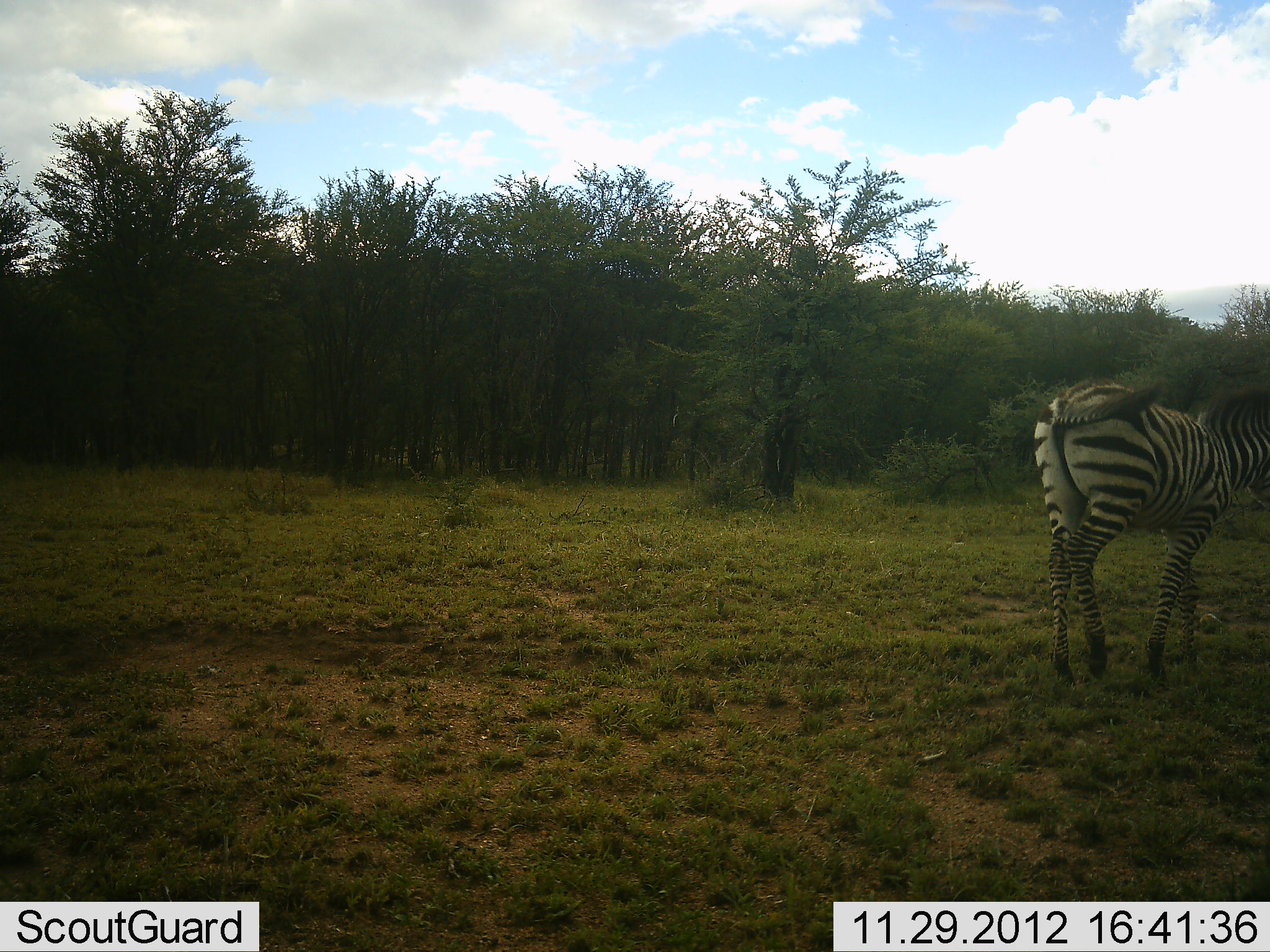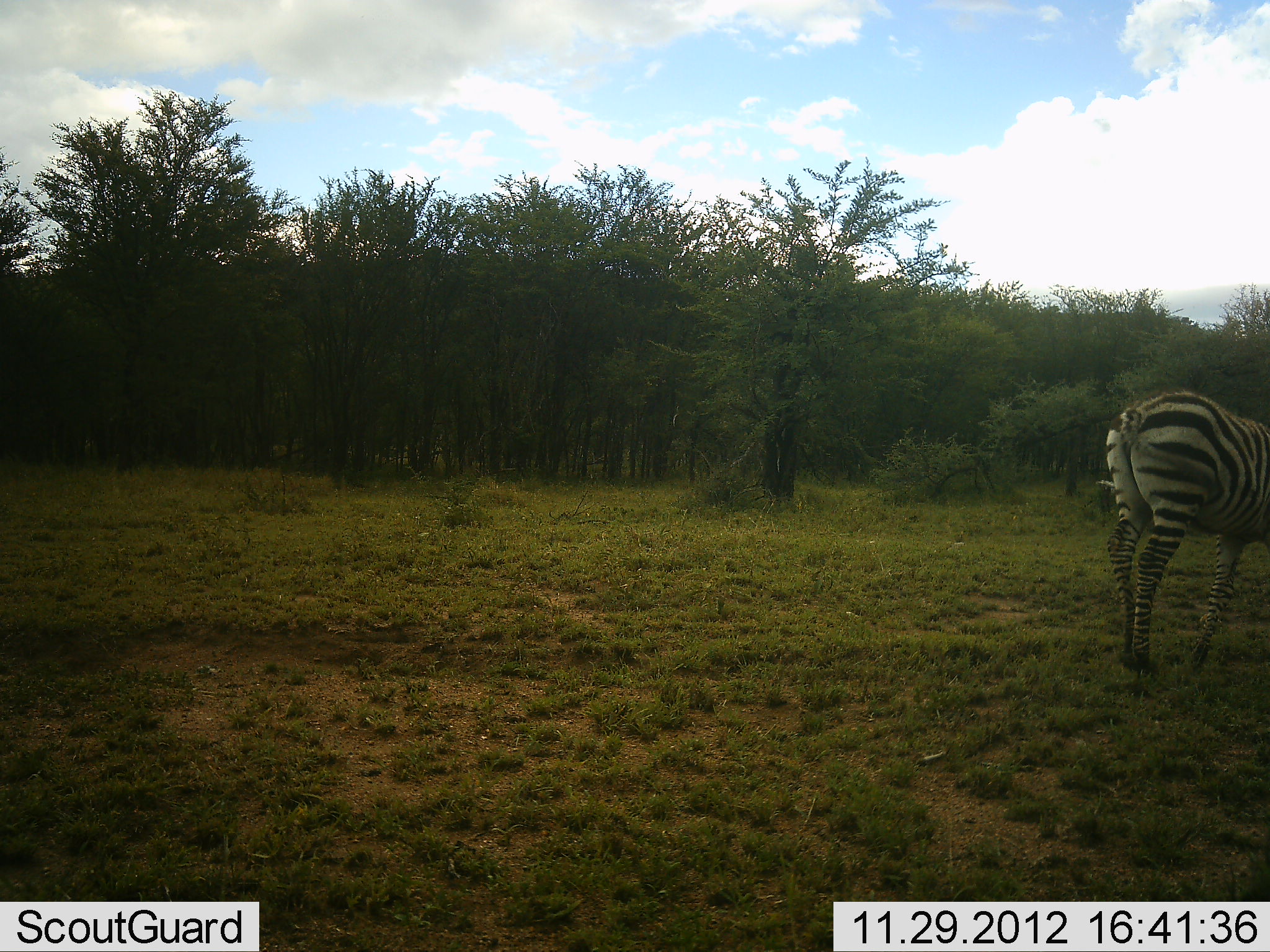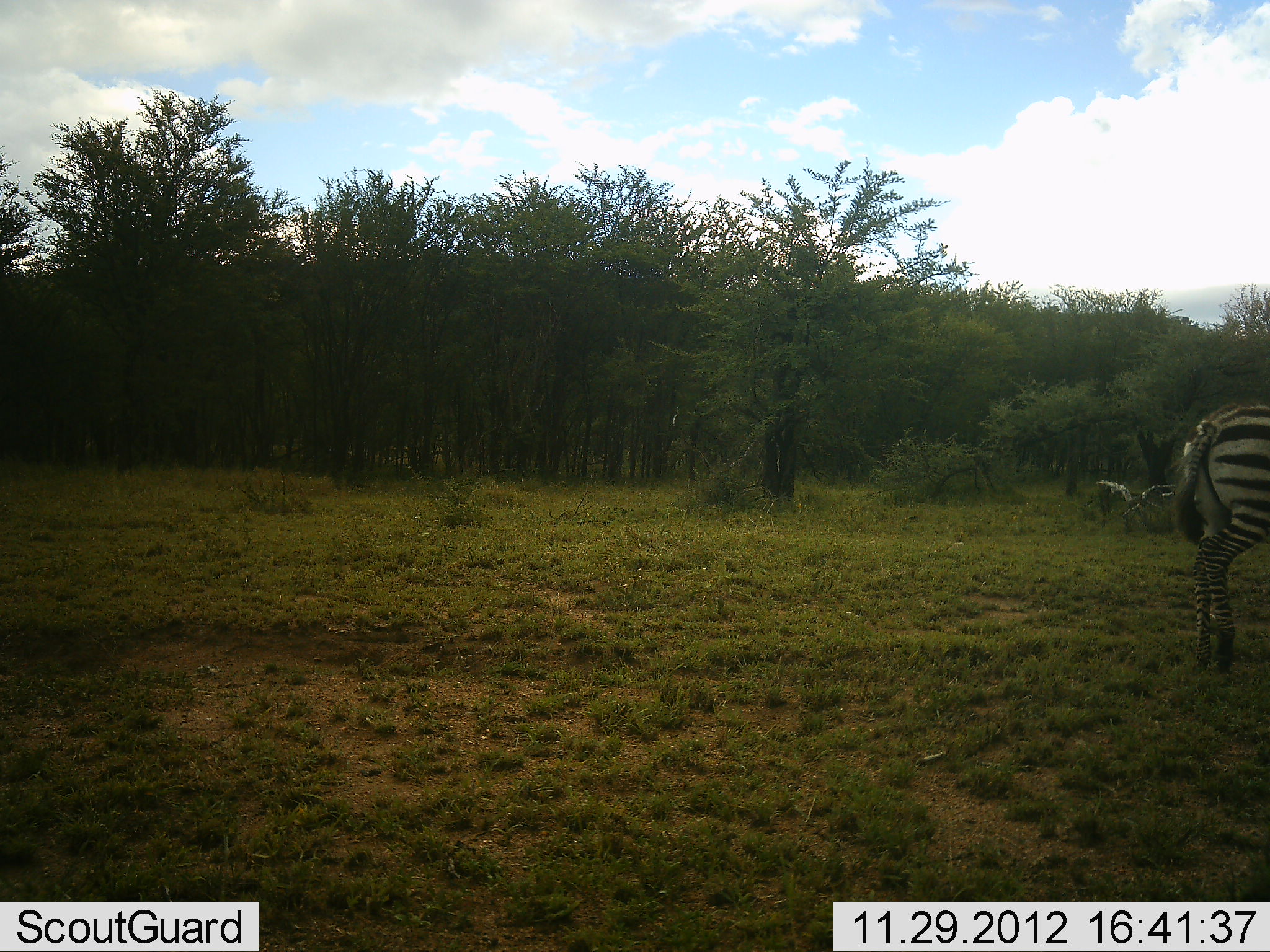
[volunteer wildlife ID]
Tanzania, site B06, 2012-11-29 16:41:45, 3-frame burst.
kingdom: Animalia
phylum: Chordata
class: Mammalia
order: Perissodactyla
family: Equidae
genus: Equus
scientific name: Equus quagga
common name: plains zebra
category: zebra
Zebra (plains zebra) (Equus quagga), count 1. Behavior (volunteer vote fractions): standing 20%, resting 0%, moving 80%, interacting 0%. Young present (vote fraction): 0%. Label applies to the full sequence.